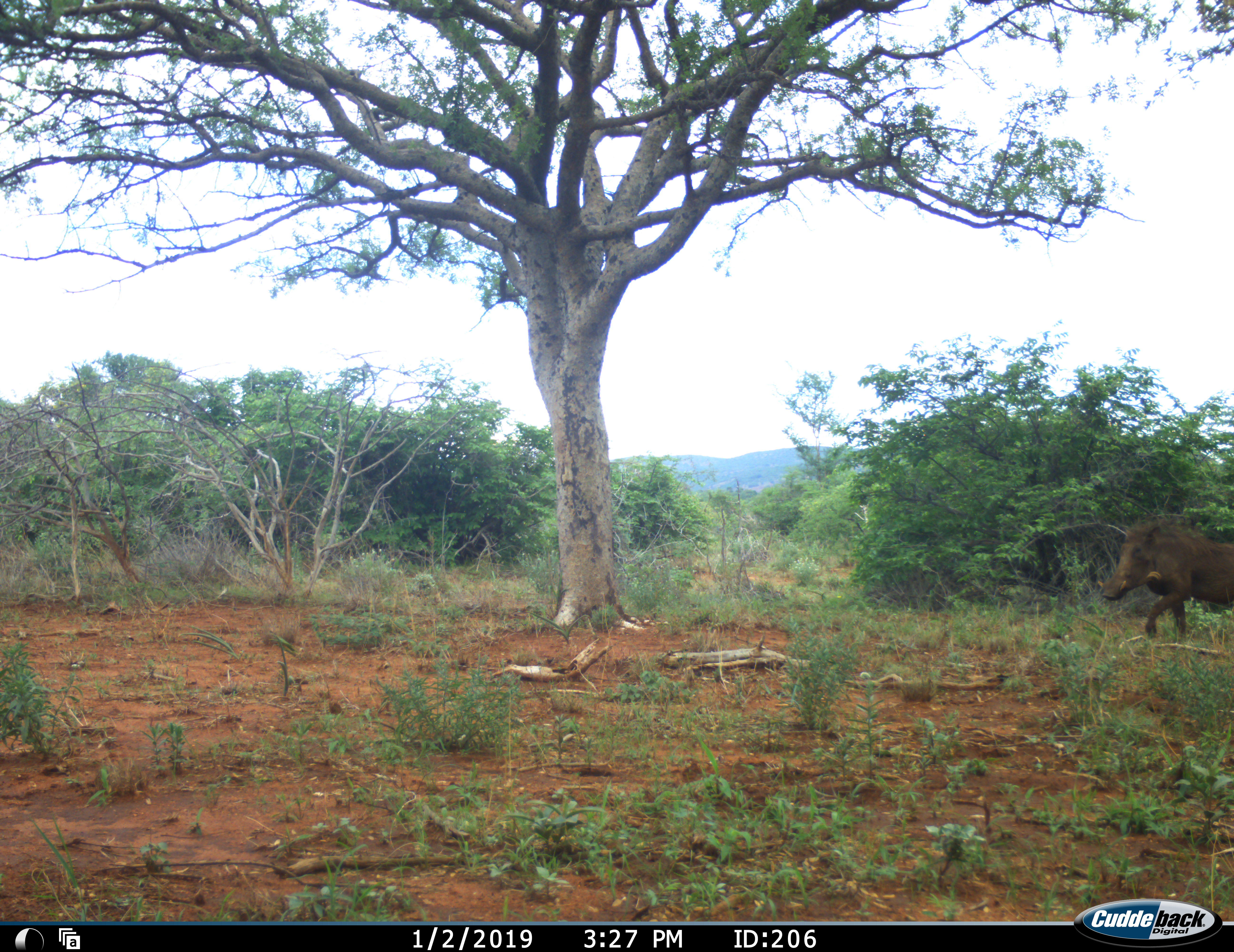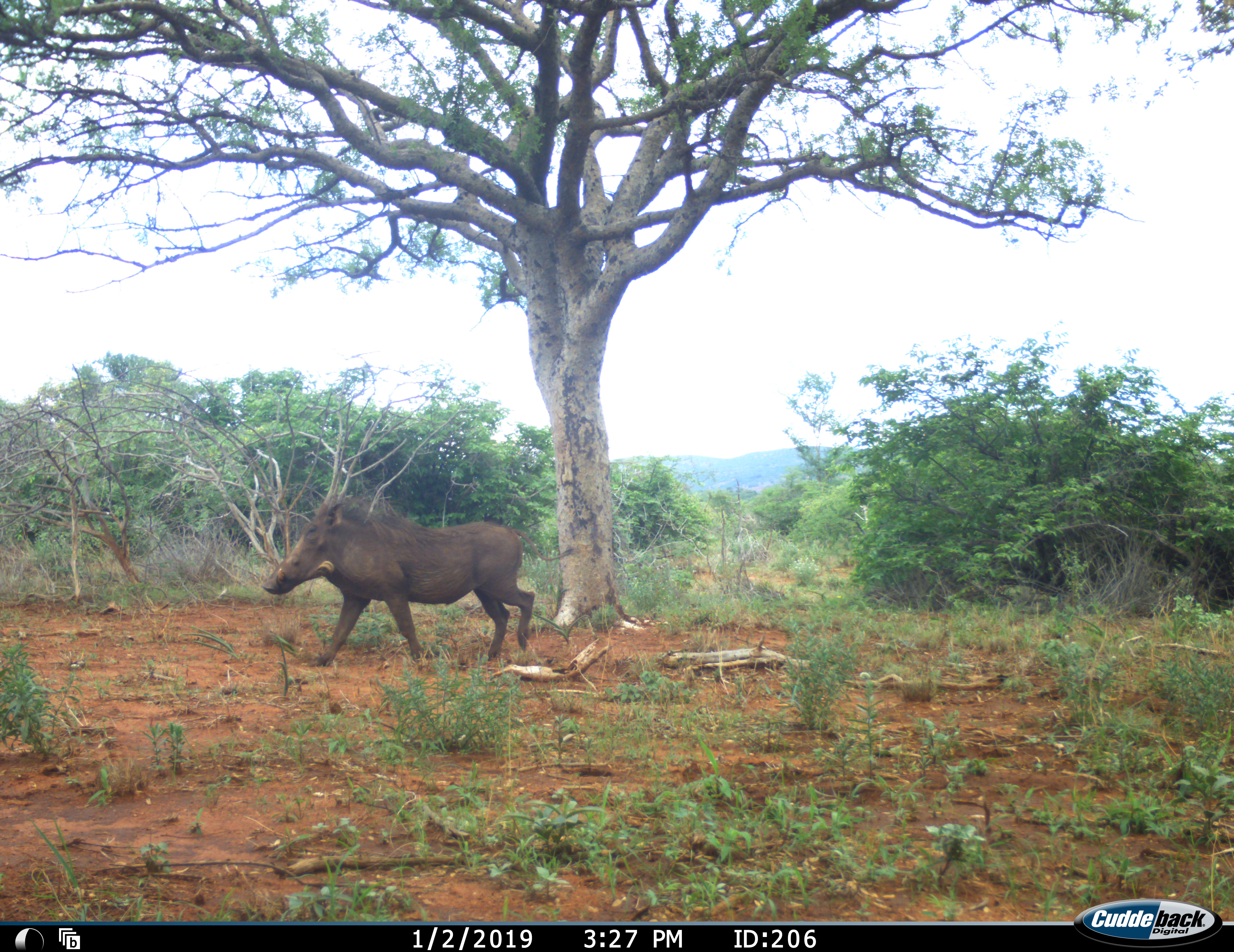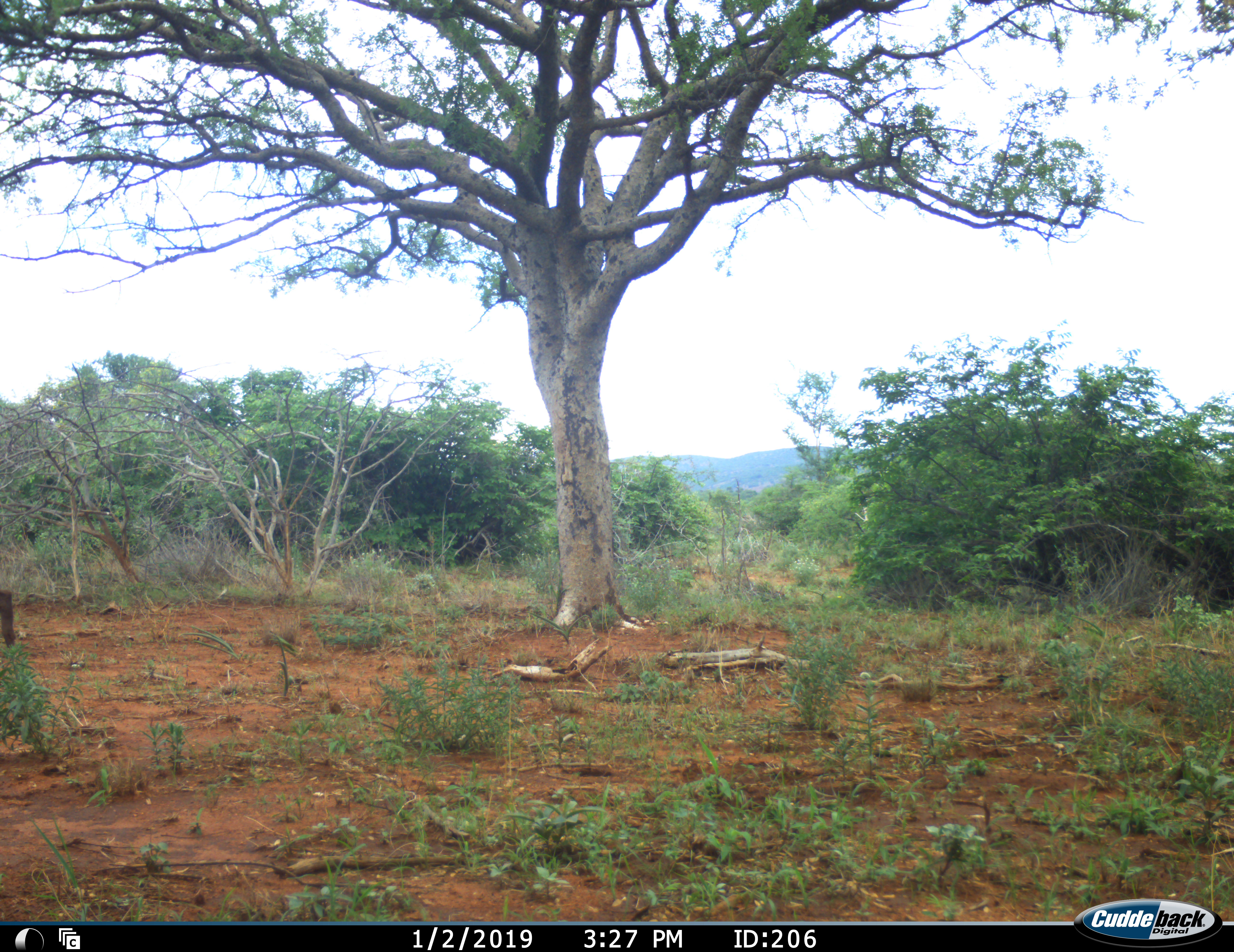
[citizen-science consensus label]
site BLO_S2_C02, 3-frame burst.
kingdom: Animalia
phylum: Chordata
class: Mammalia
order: Artiodactyla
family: Suidae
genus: Phacochoerus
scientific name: Phacochoerus africanus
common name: warthog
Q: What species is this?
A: Warthog (Phacochoerus africanus).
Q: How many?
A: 1.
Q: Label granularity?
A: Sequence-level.